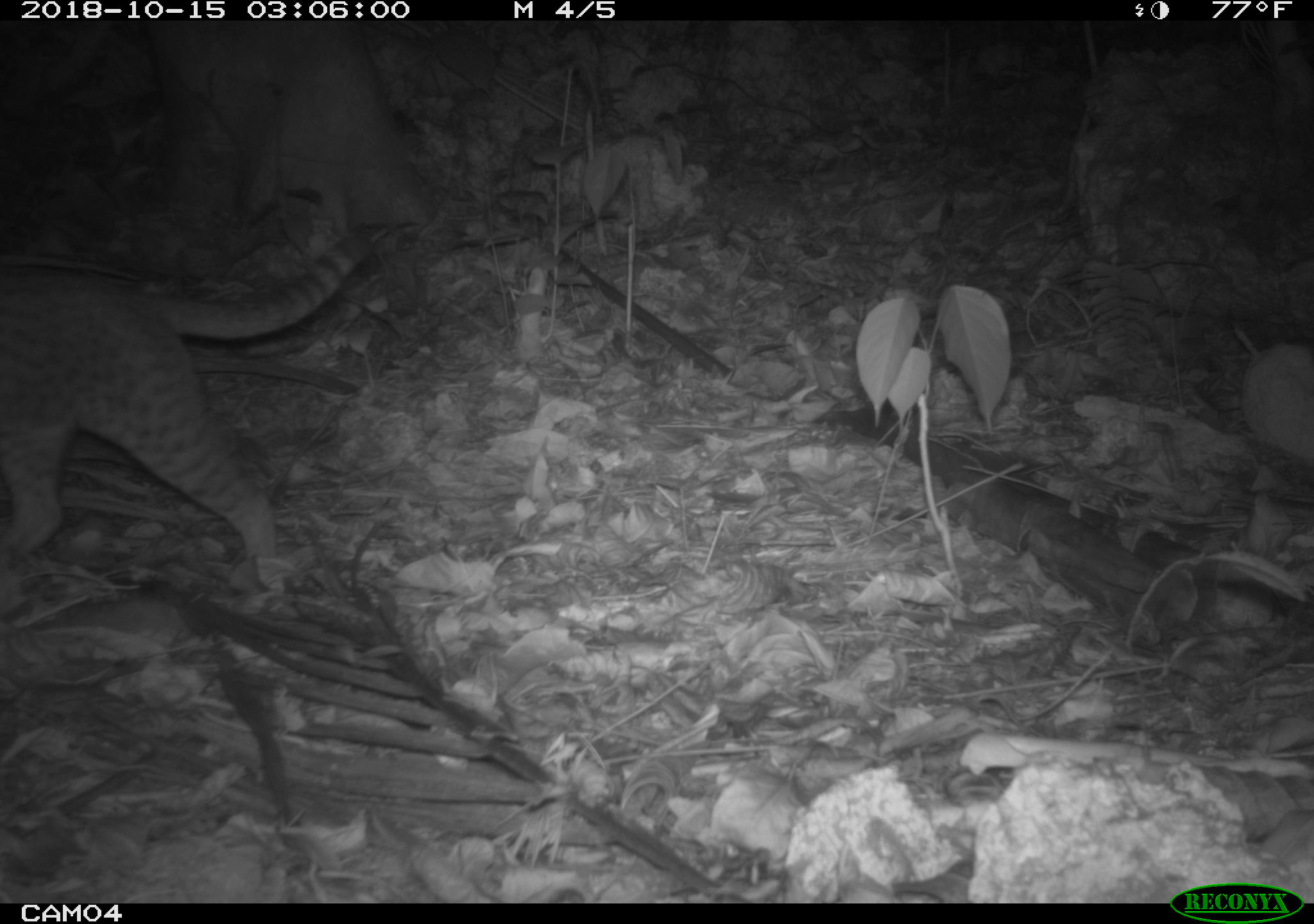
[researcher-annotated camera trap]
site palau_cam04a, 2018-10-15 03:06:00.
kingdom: Animalia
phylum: Chordata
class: Mammalia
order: Carnivora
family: Felidae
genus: Felis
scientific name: Felis catus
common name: cat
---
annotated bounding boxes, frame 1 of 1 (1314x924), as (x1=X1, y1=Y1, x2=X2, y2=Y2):
cat: (x1=0, y1=220, x2=373, y2=579)